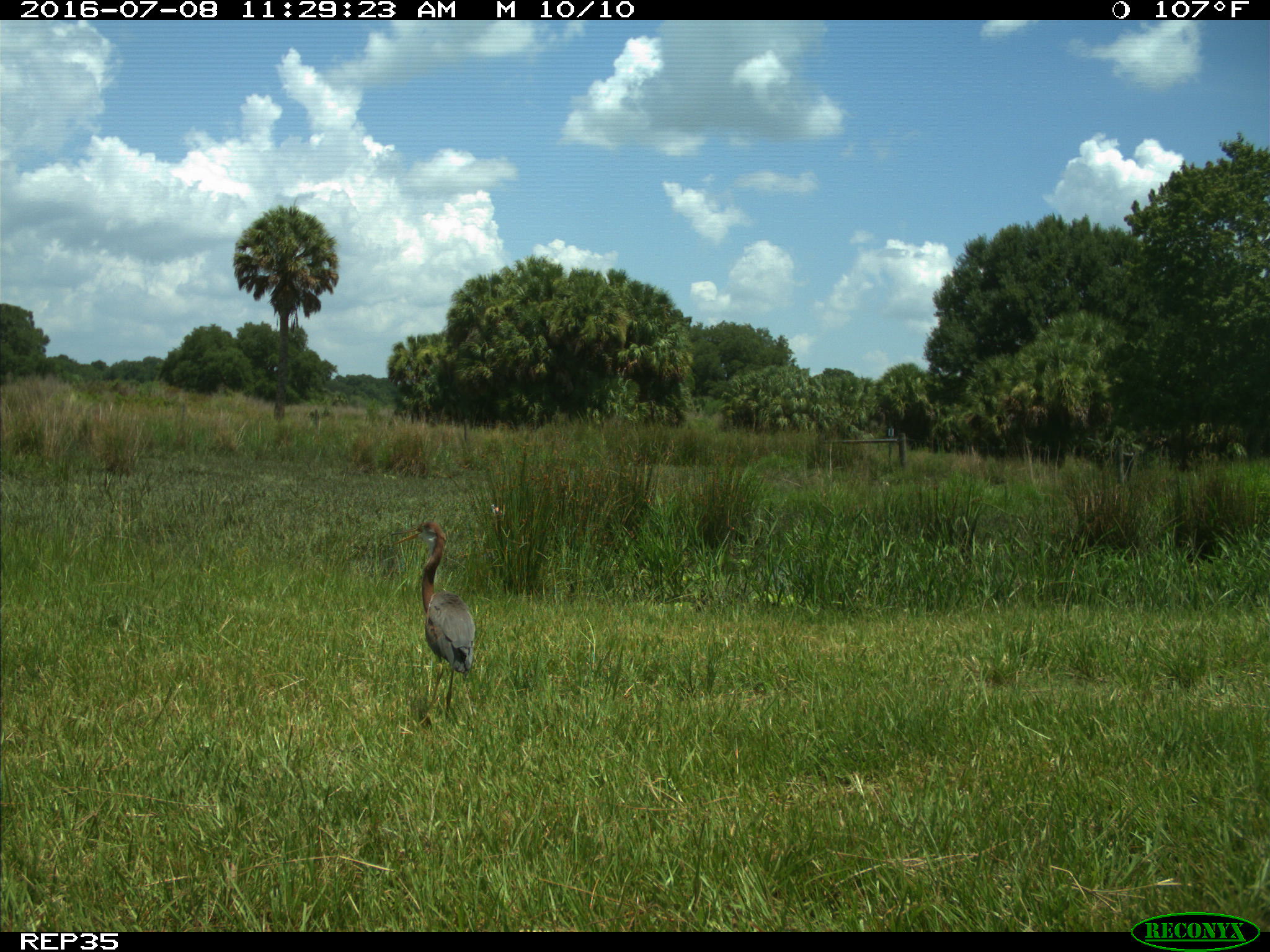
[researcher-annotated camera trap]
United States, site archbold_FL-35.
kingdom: Animalia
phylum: Chordata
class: Aves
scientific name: Aves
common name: birds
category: unidentified bird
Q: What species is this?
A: Unidentified bird (birds) (Aves).